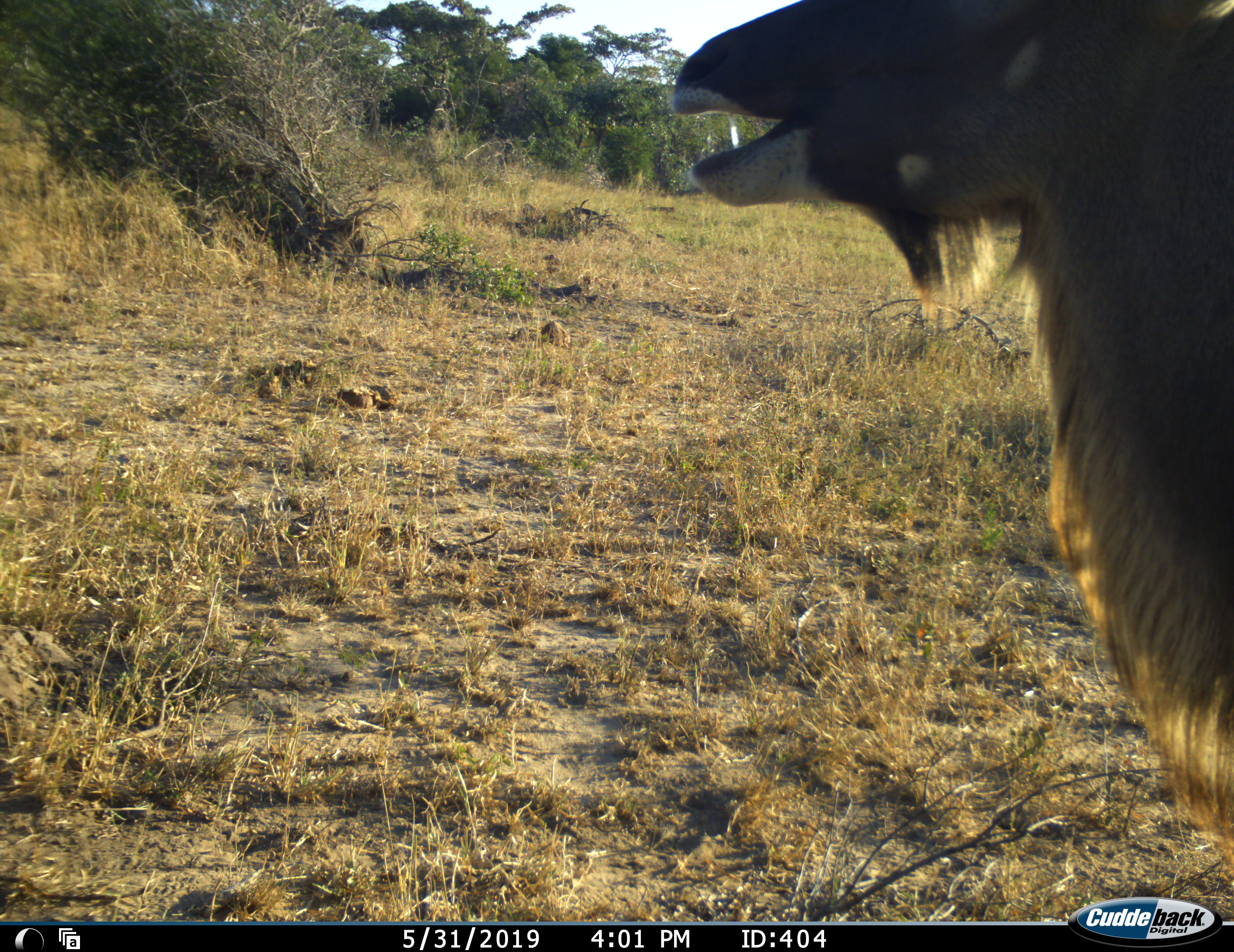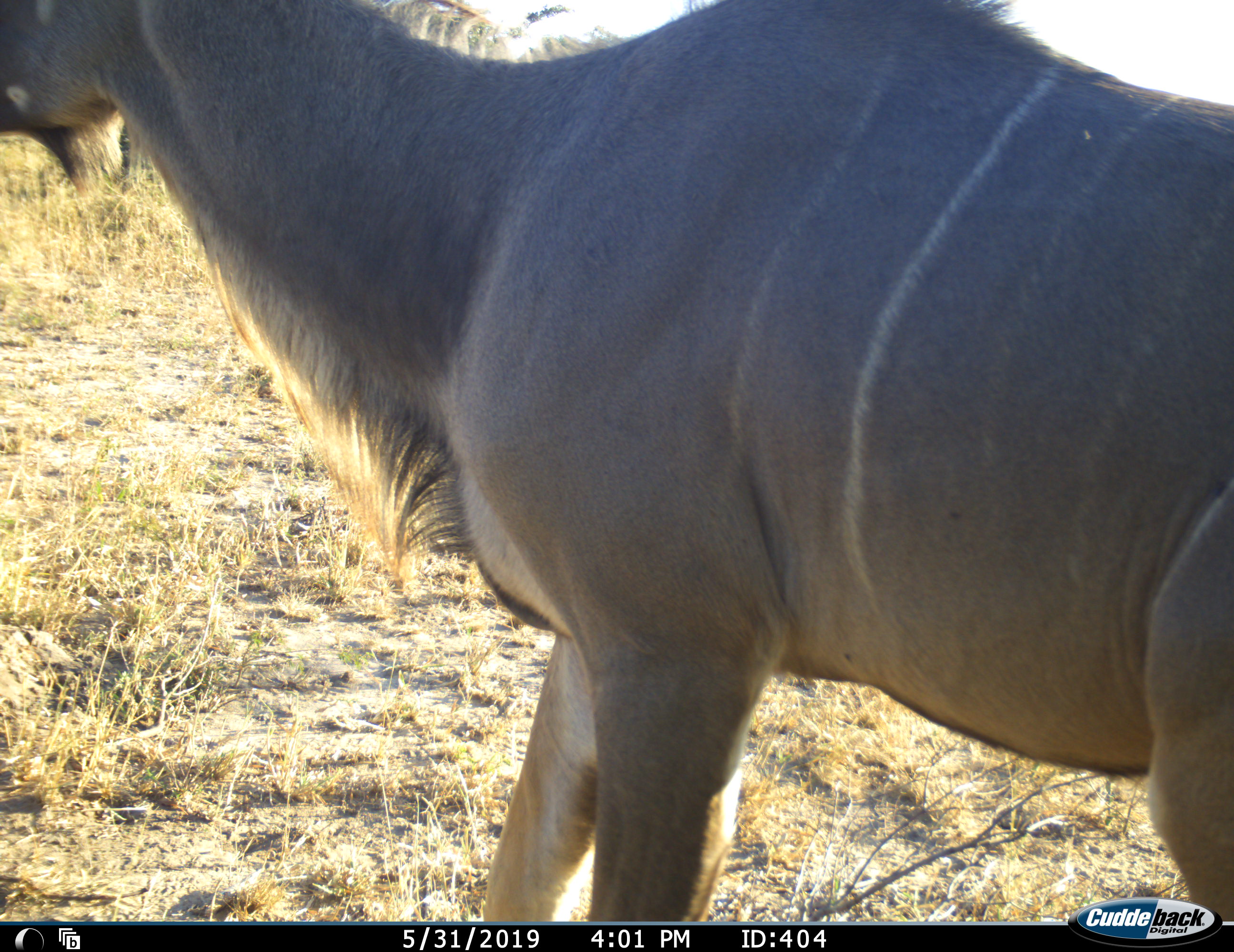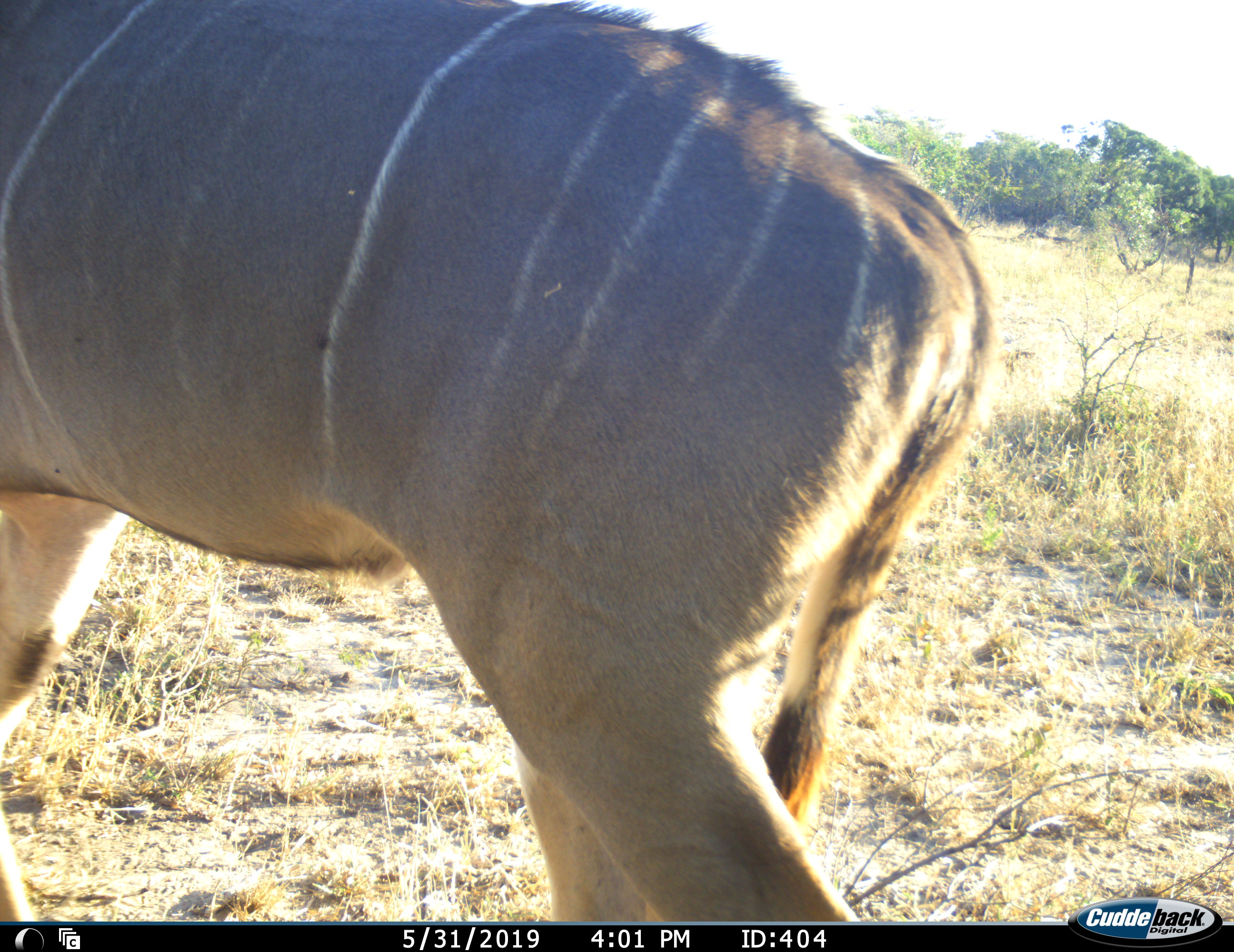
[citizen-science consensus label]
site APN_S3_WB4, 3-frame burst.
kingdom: Animalia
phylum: Chordata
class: Mammalia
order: Artiodactyla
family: Bovidae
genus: Tragelaphus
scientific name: Tragelaphus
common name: kudu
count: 1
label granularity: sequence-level